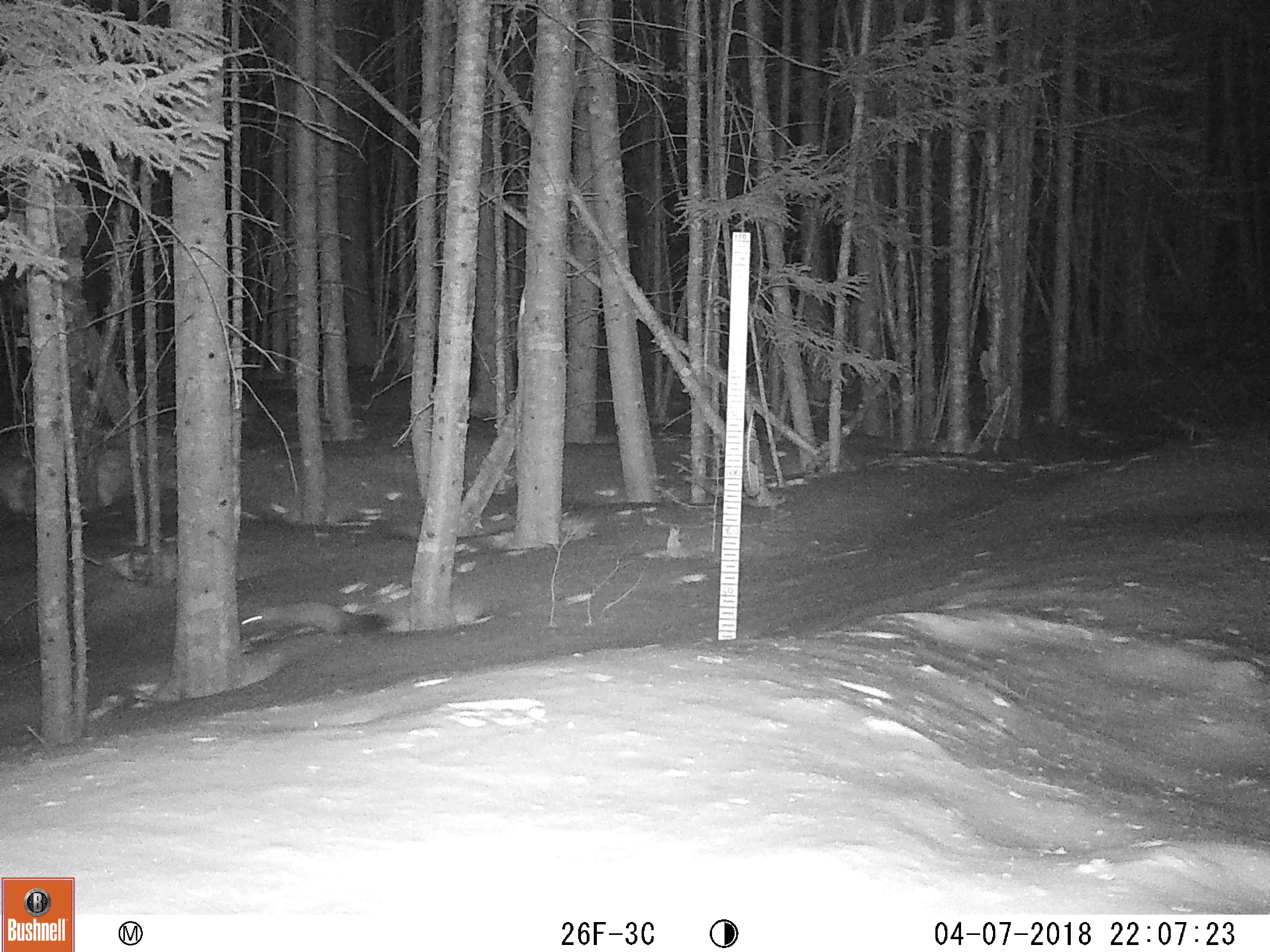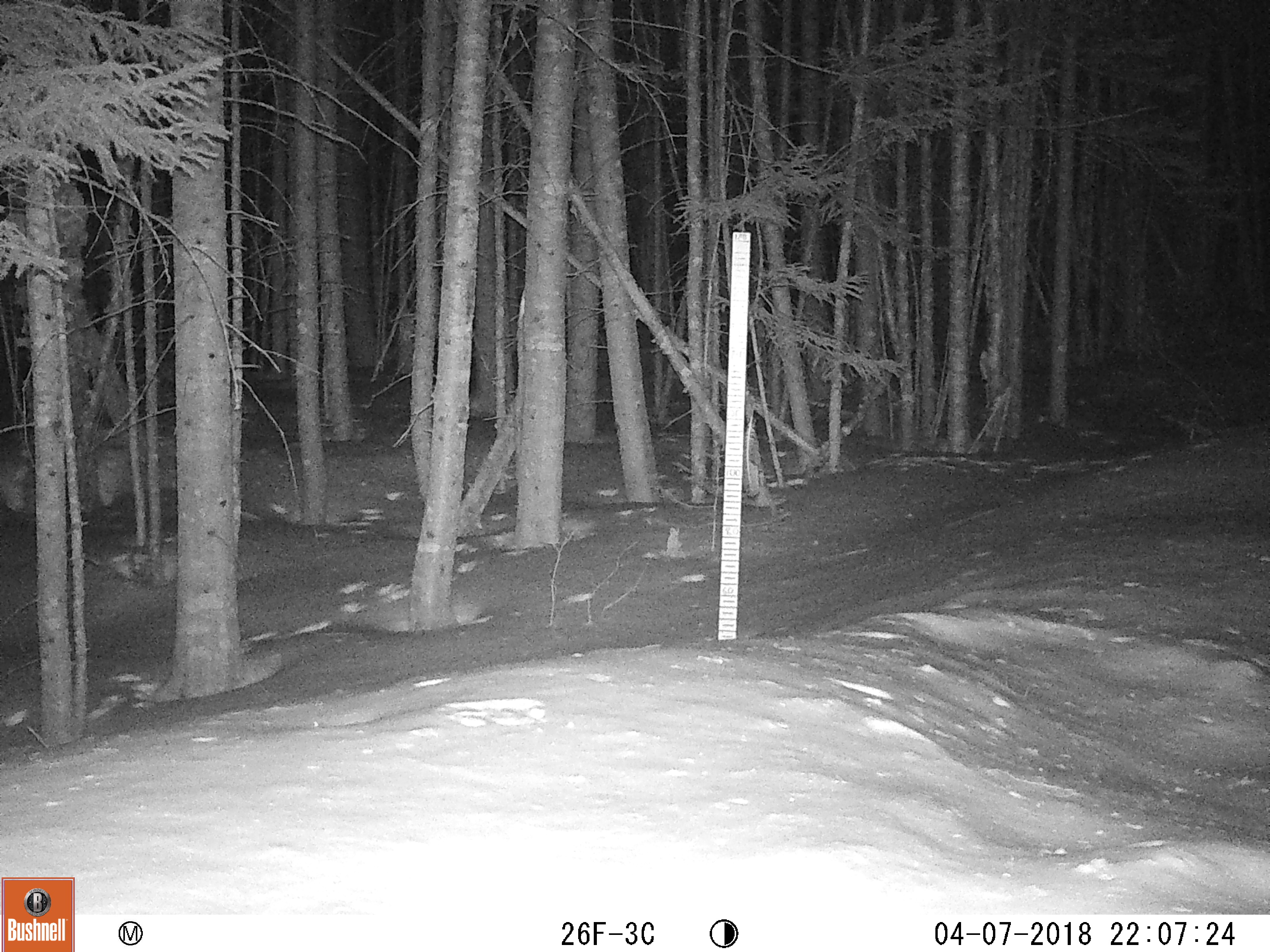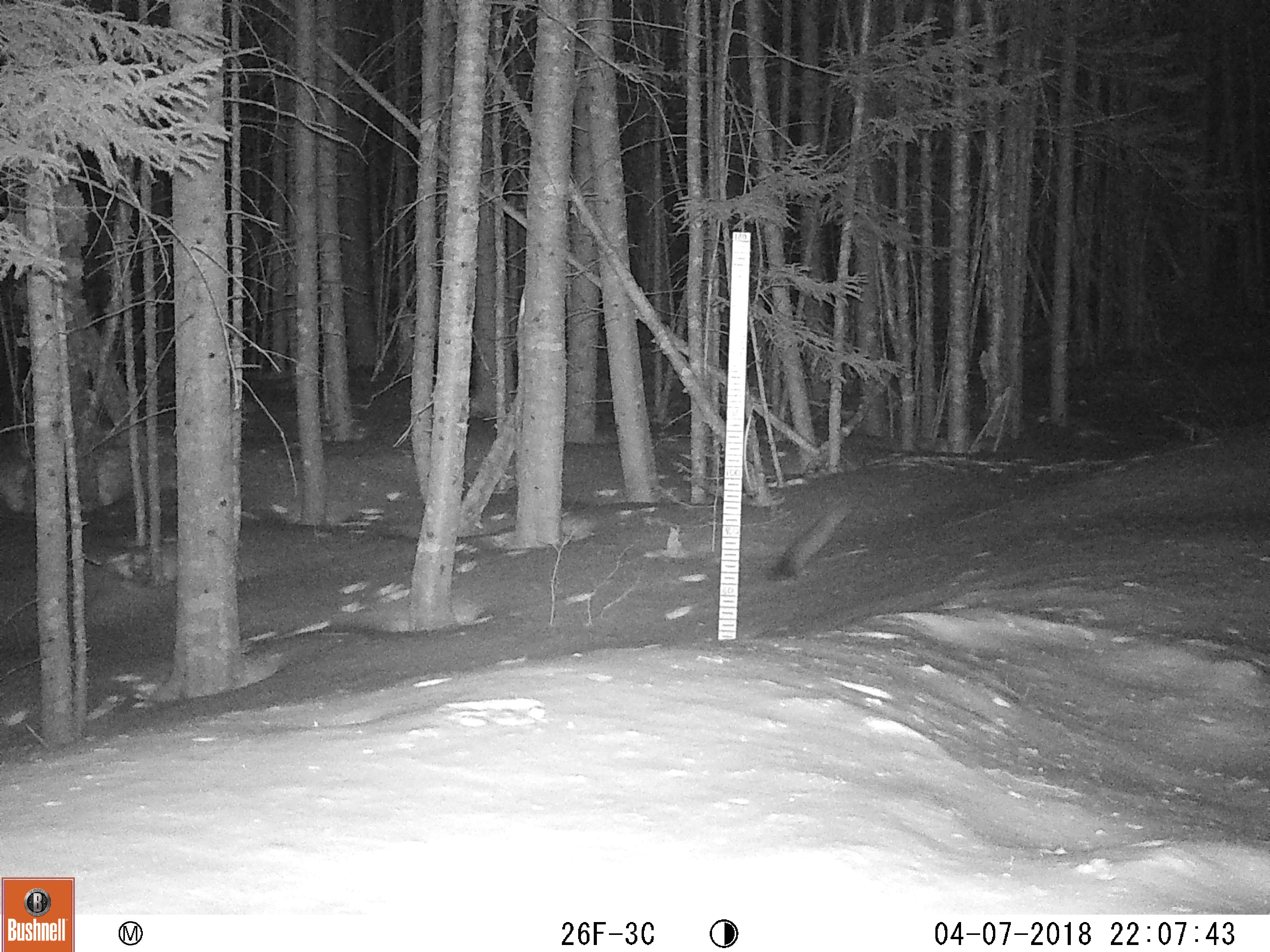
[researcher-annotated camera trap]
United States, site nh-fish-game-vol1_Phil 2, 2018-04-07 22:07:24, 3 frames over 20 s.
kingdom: Animalia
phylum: Chordata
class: Mammalia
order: Carnivora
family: Mustelidae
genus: Martes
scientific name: Martes americana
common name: american marten